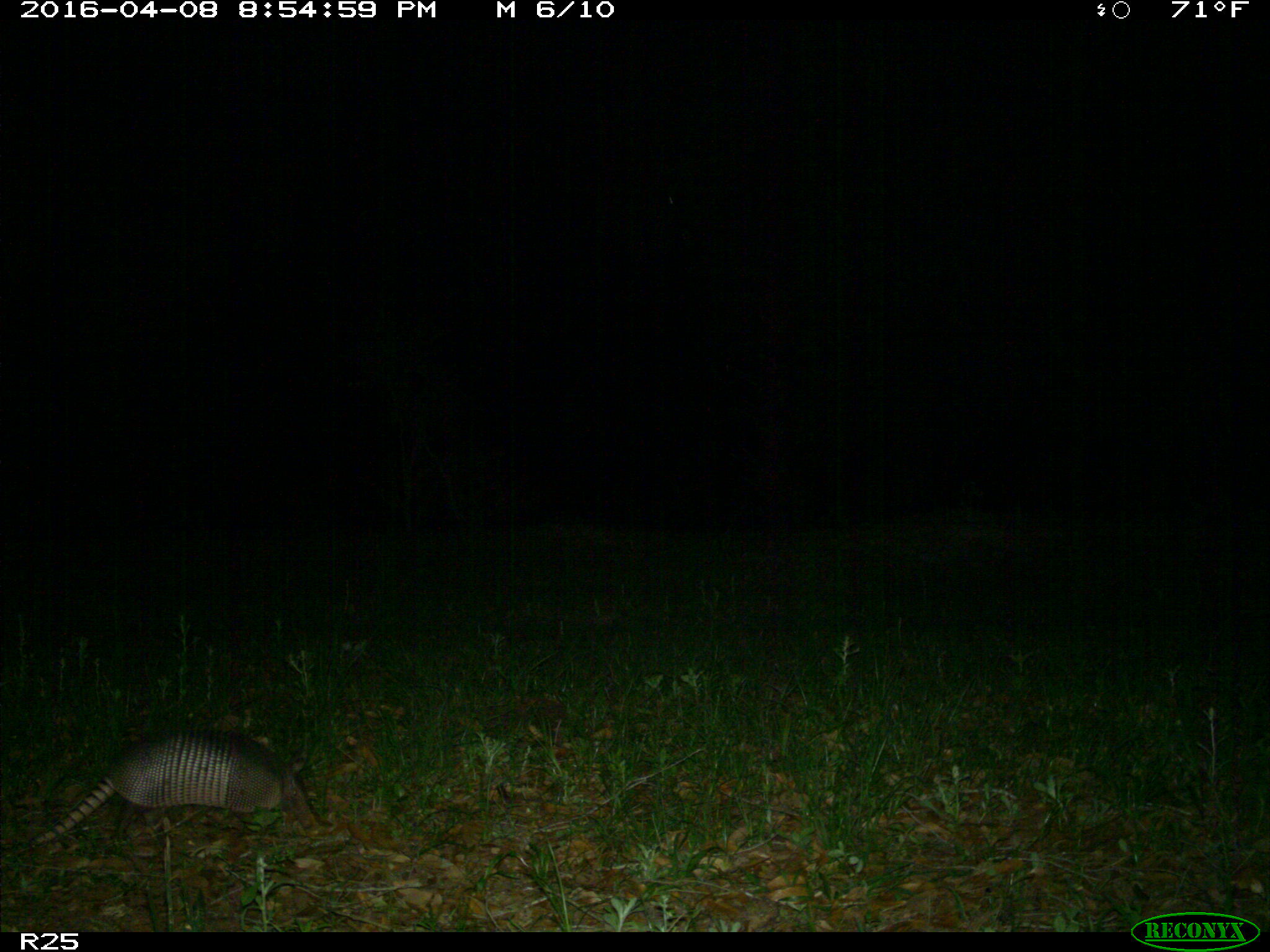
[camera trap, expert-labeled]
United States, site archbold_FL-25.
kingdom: Animalia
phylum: Chordata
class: Mammalia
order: Cingulata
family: Dasypodidae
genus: Dasypus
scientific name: Dasypus novemcinctus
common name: nine-banded armadillo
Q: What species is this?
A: Dasypus novemcinctus (nine-banded armadillo).